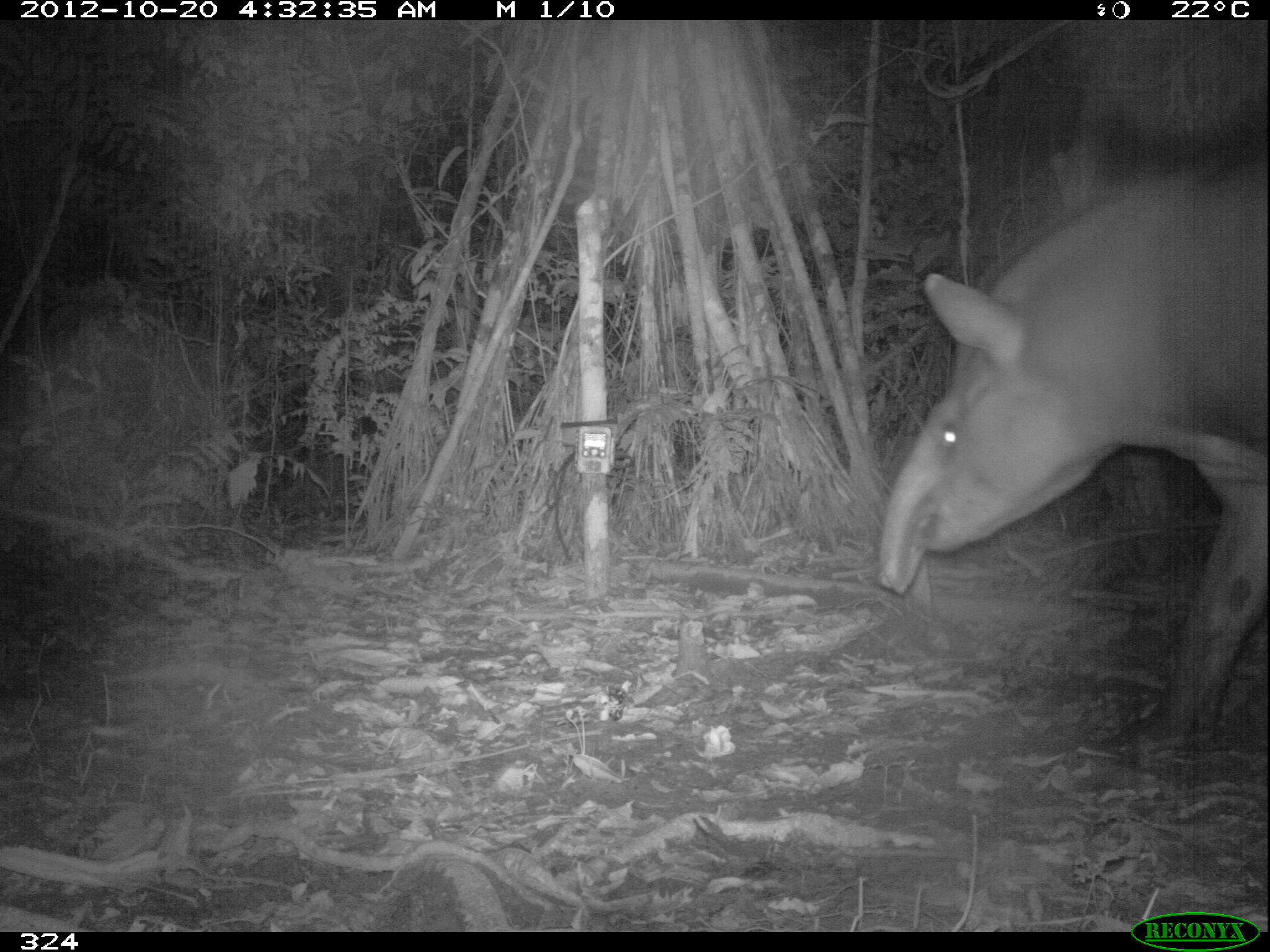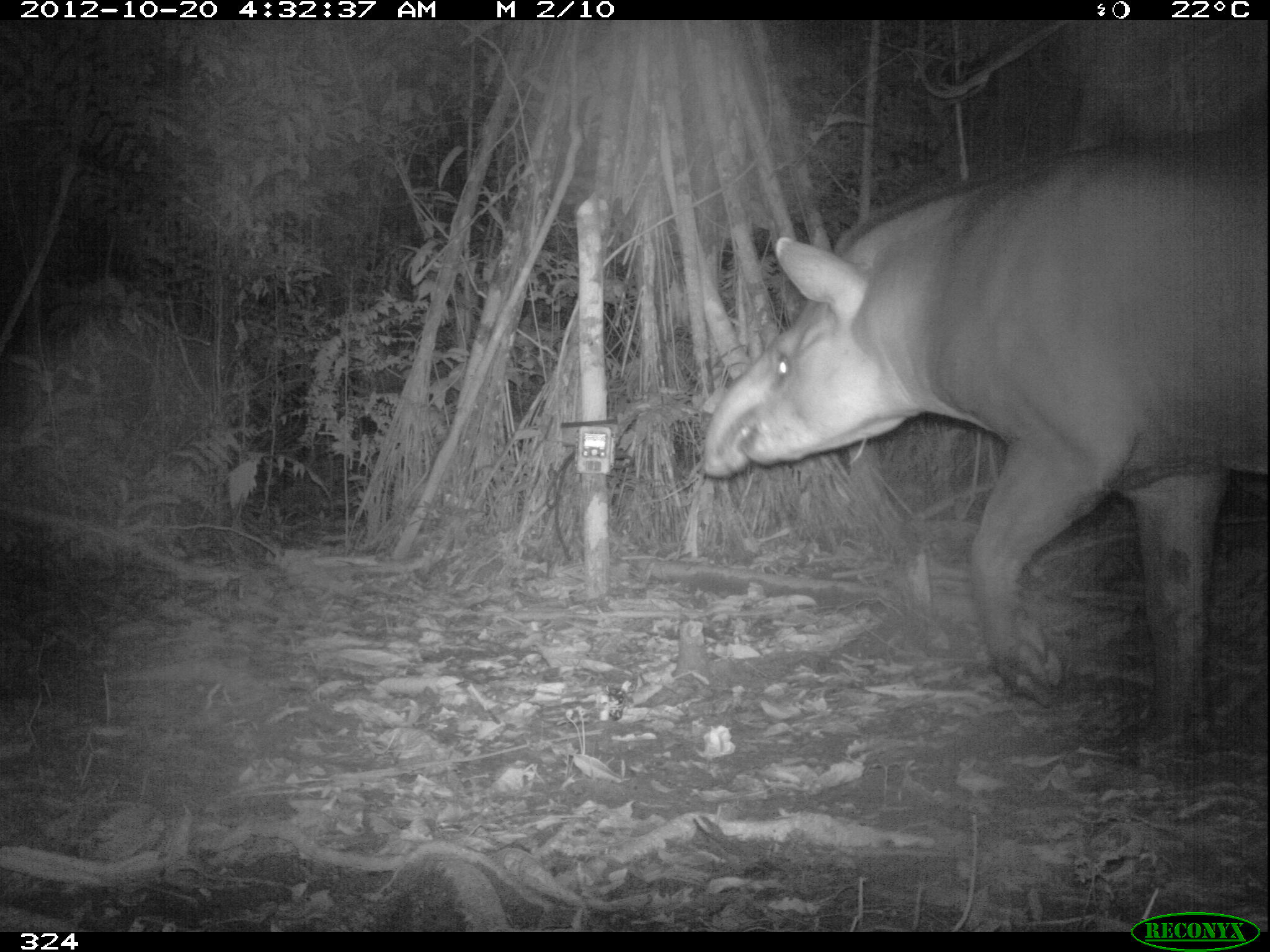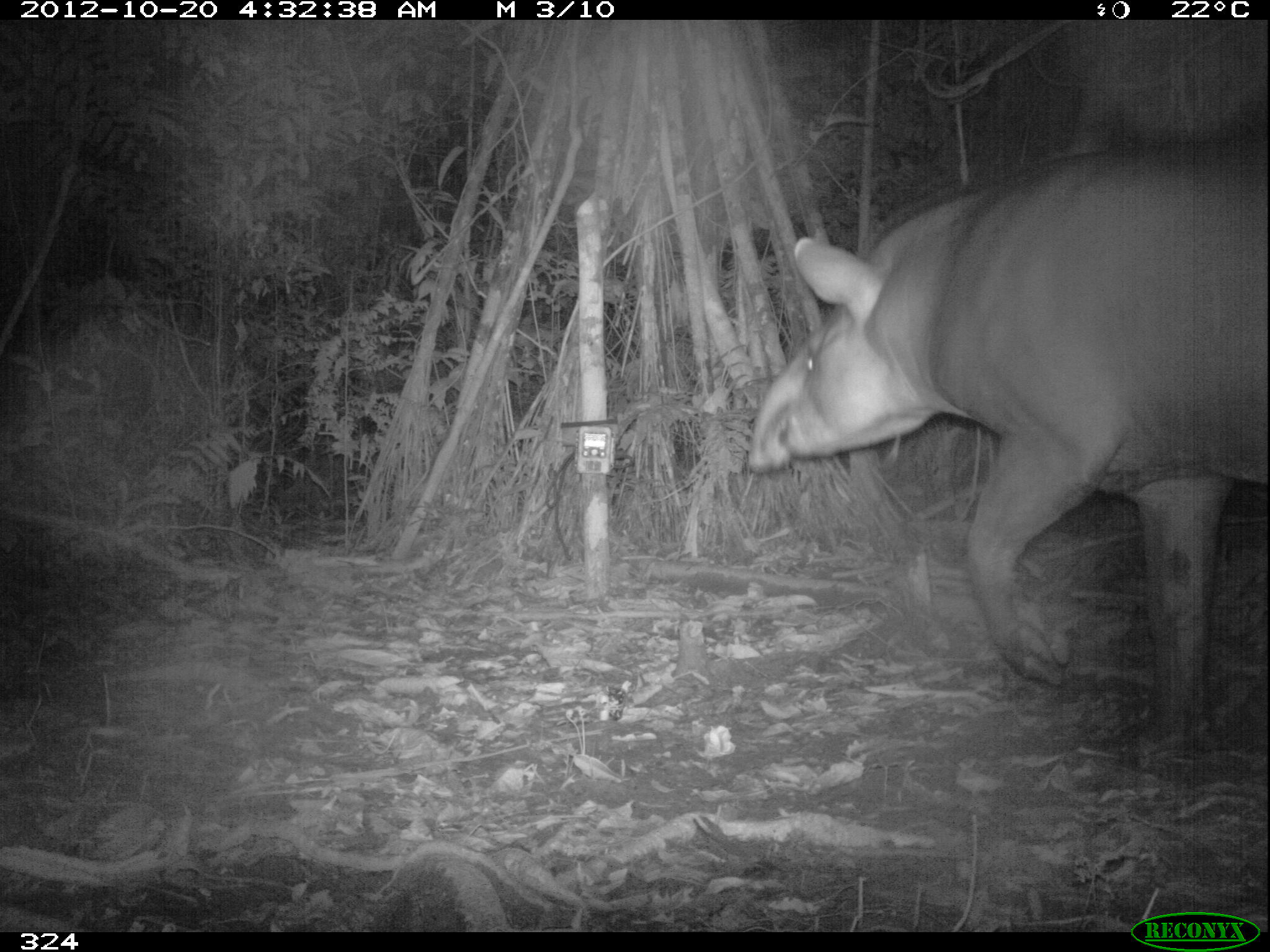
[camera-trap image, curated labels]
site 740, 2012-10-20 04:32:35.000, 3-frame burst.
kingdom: Animalia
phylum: Chordata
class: Mammalia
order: Perissodactyla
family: Tapiridae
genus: Tapirus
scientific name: Tapirus terrestris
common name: south american tapir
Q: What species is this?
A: Tapirus terrestris (south american tapir).